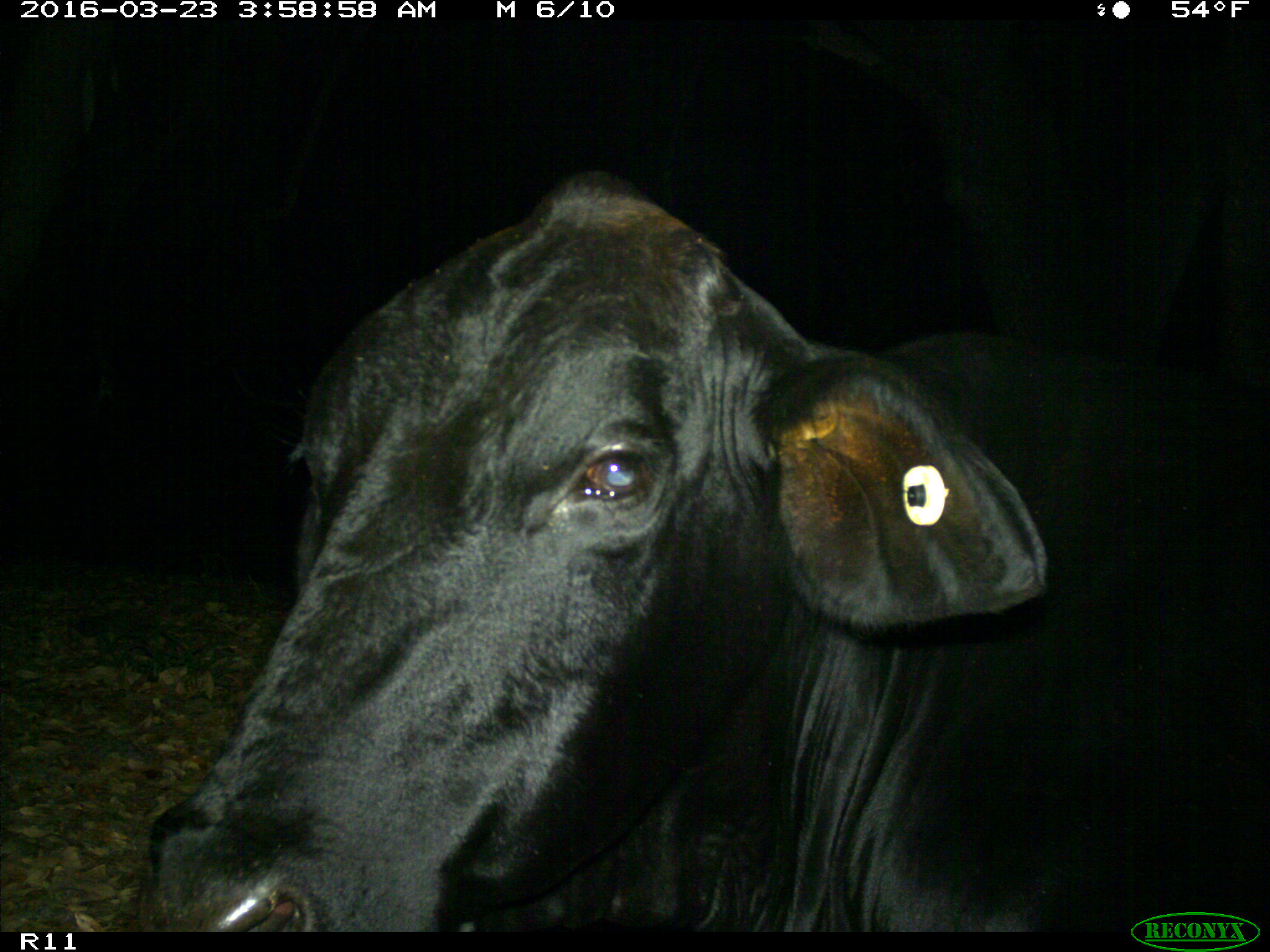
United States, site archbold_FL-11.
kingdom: Animalia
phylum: Chordata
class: Mammalia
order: Artiodactyla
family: Bovidae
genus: Bos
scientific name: Bos taurus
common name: domestic cow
Bos taurus (domestic cow).